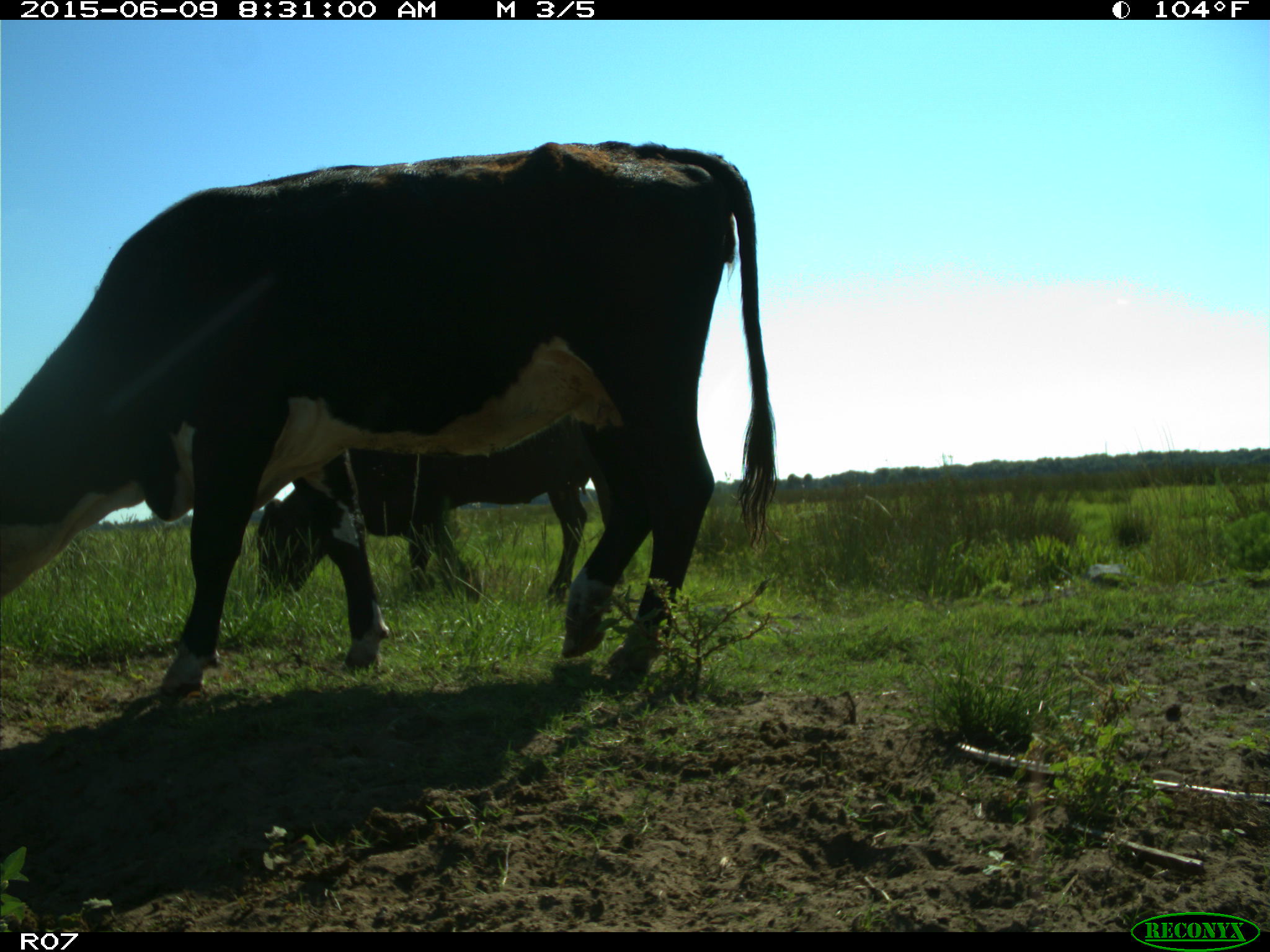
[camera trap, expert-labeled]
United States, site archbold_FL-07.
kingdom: Animalia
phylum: Chordata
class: Mammalia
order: Artiodactyla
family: Bovidae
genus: Bos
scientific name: Bos taurus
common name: domestic cow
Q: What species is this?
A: Bos taurus (domestic cow).